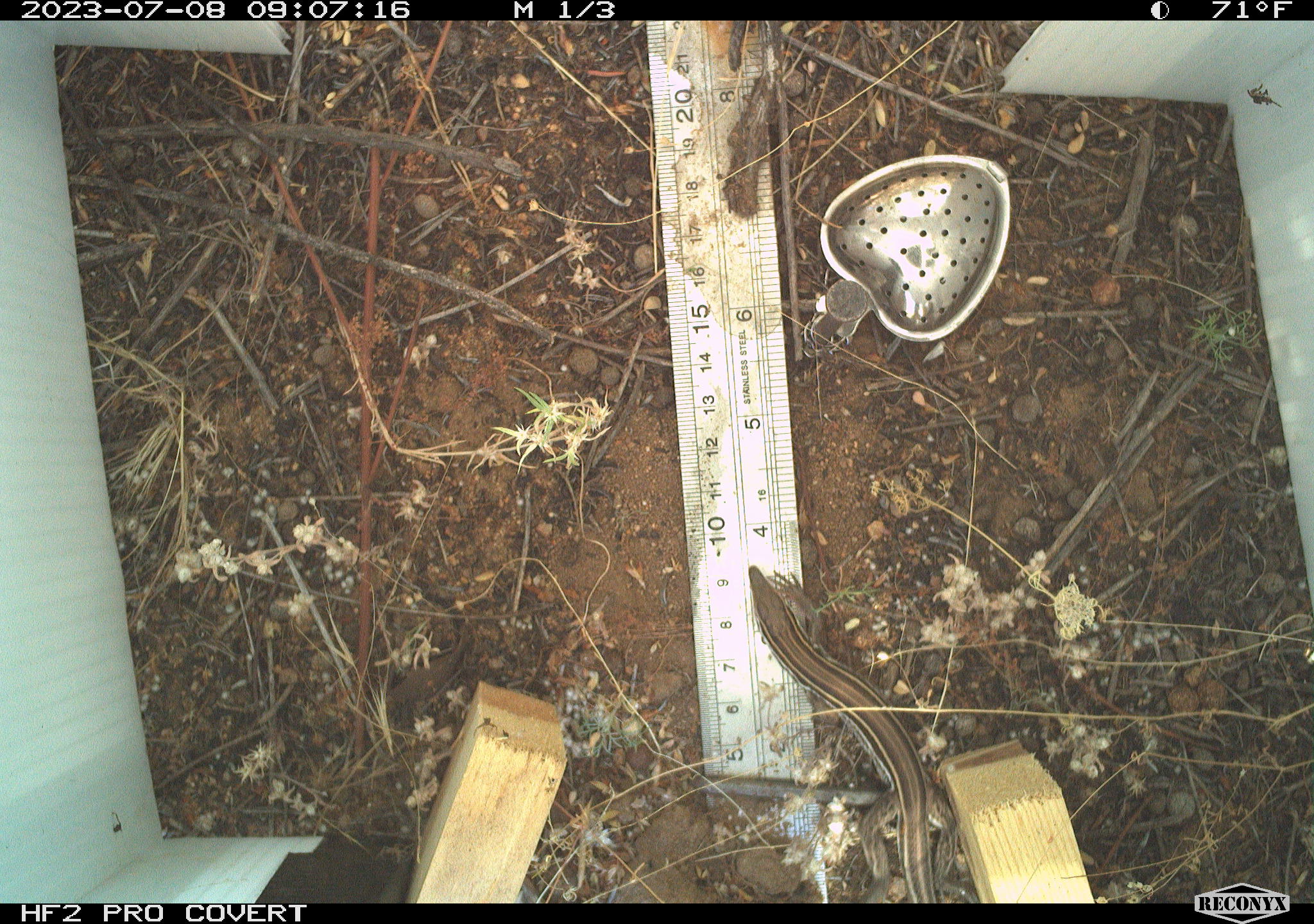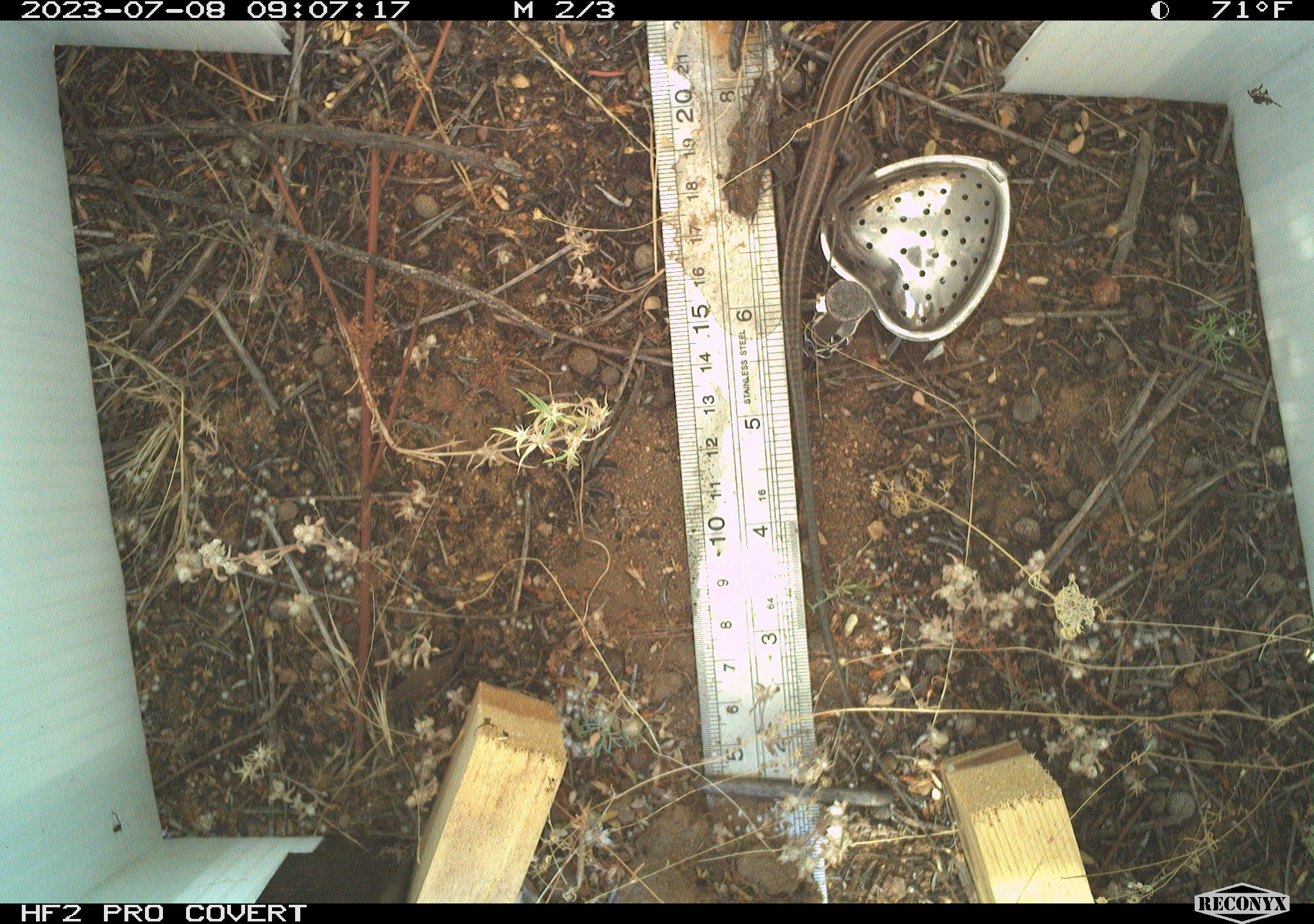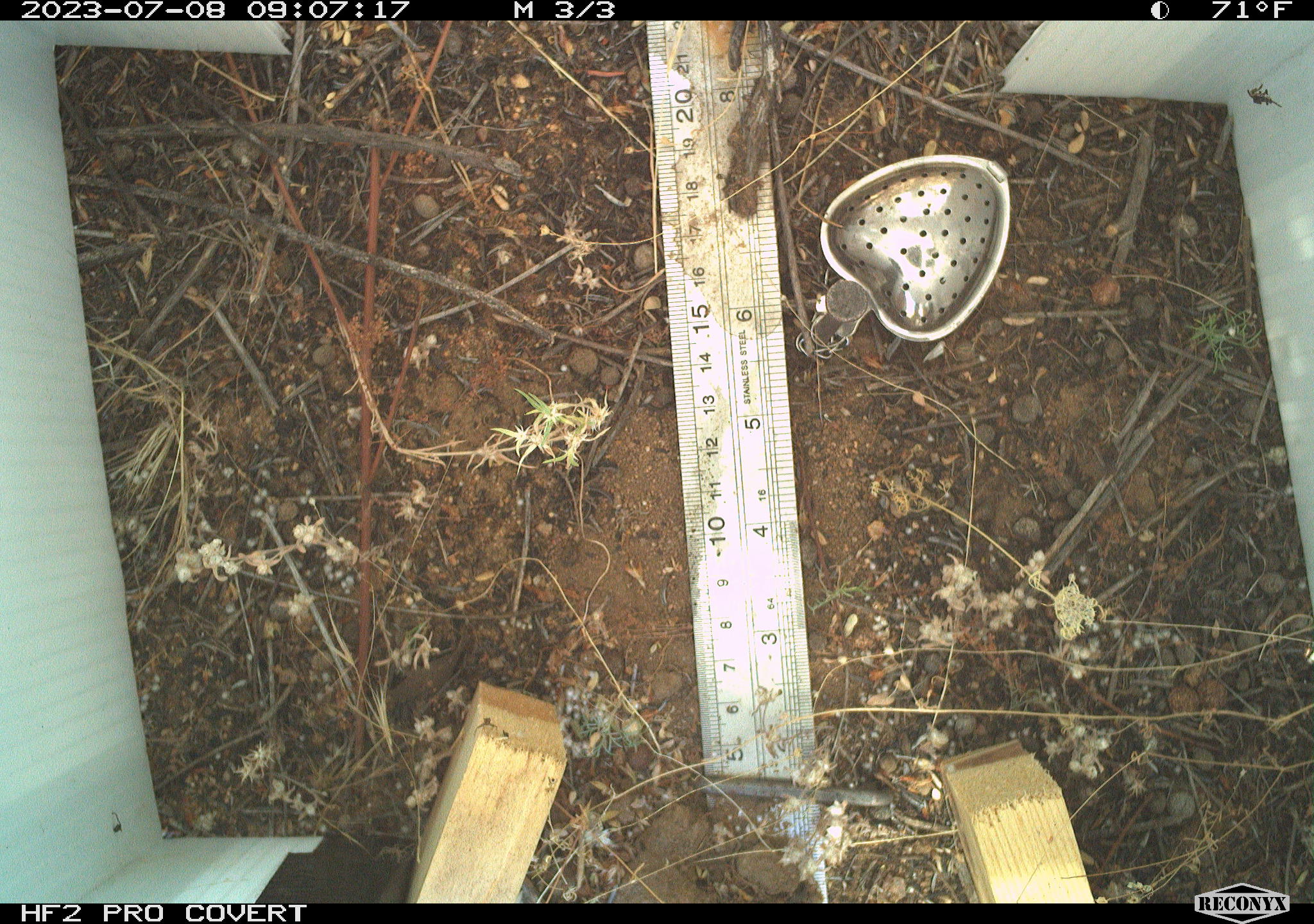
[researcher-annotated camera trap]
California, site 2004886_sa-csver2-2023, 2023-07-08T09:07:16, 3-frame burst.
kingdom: Animalia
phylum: Chordata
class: Reptilia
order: Squamata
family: Teiidae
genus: Aspidoscelis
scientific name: Aspidoscelis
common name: whiptail lizards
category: aspidoscelis species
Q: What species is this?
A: Aspidoscelis species (whiptail lizards) (Aspidoscelis).